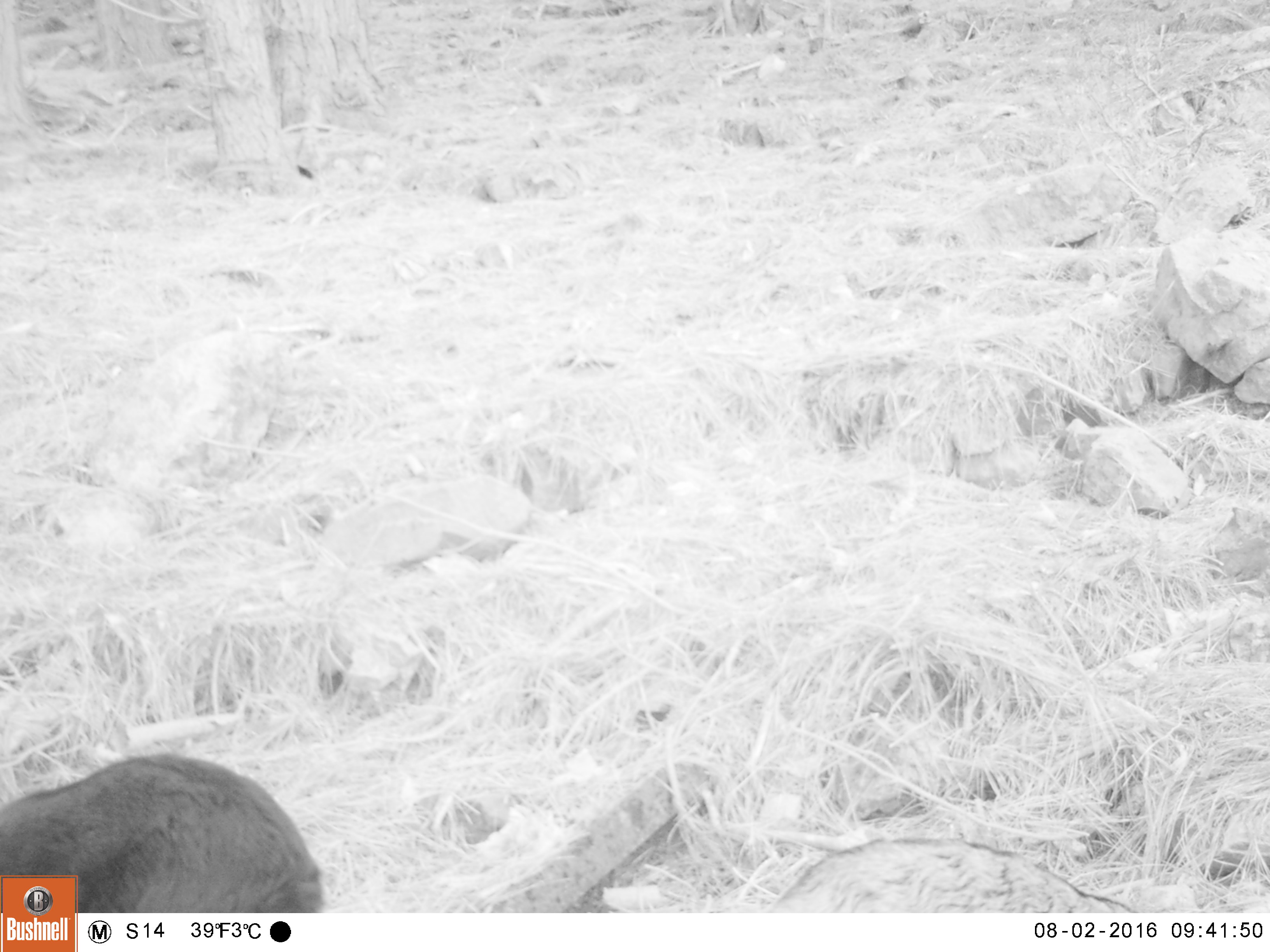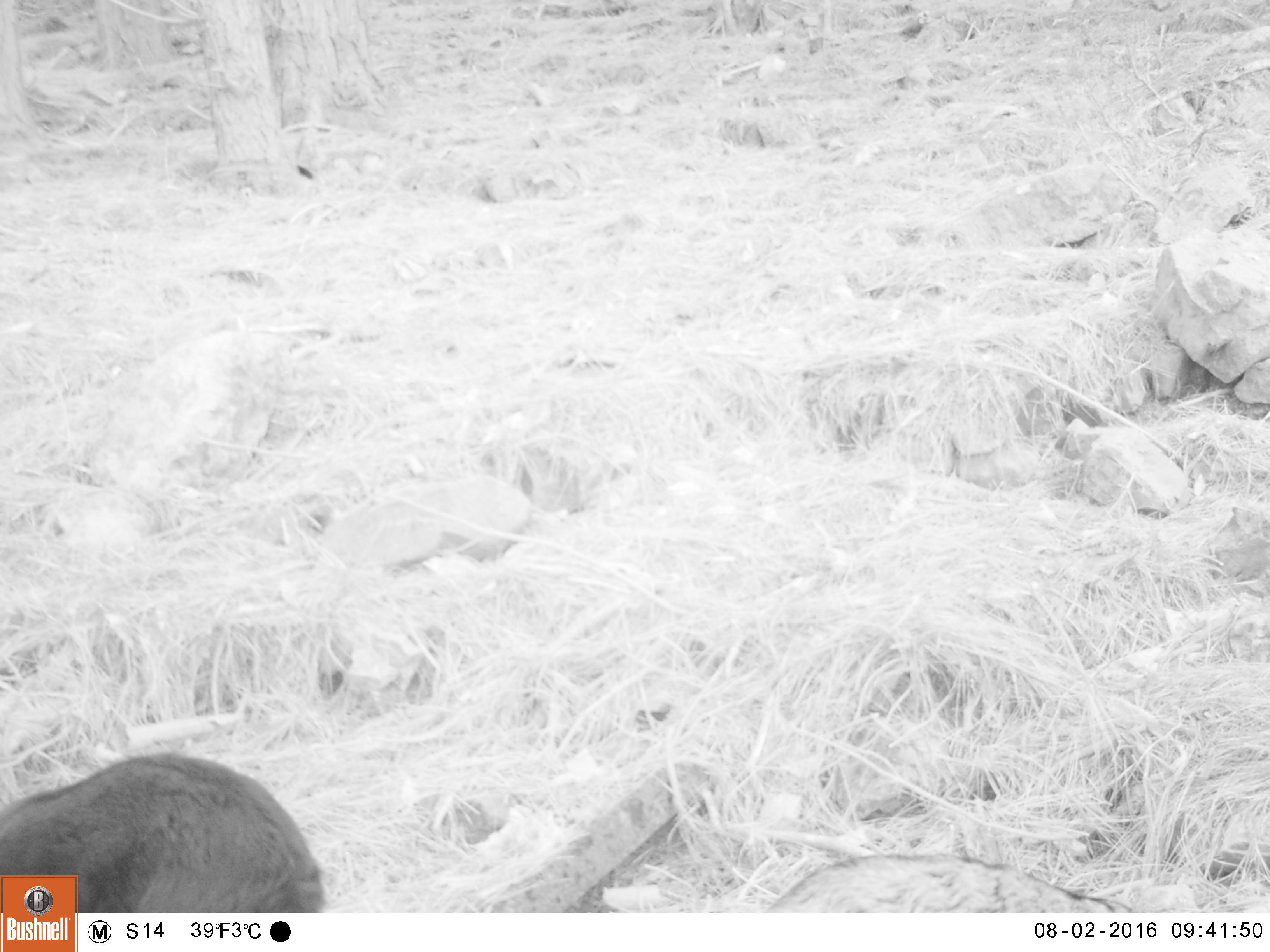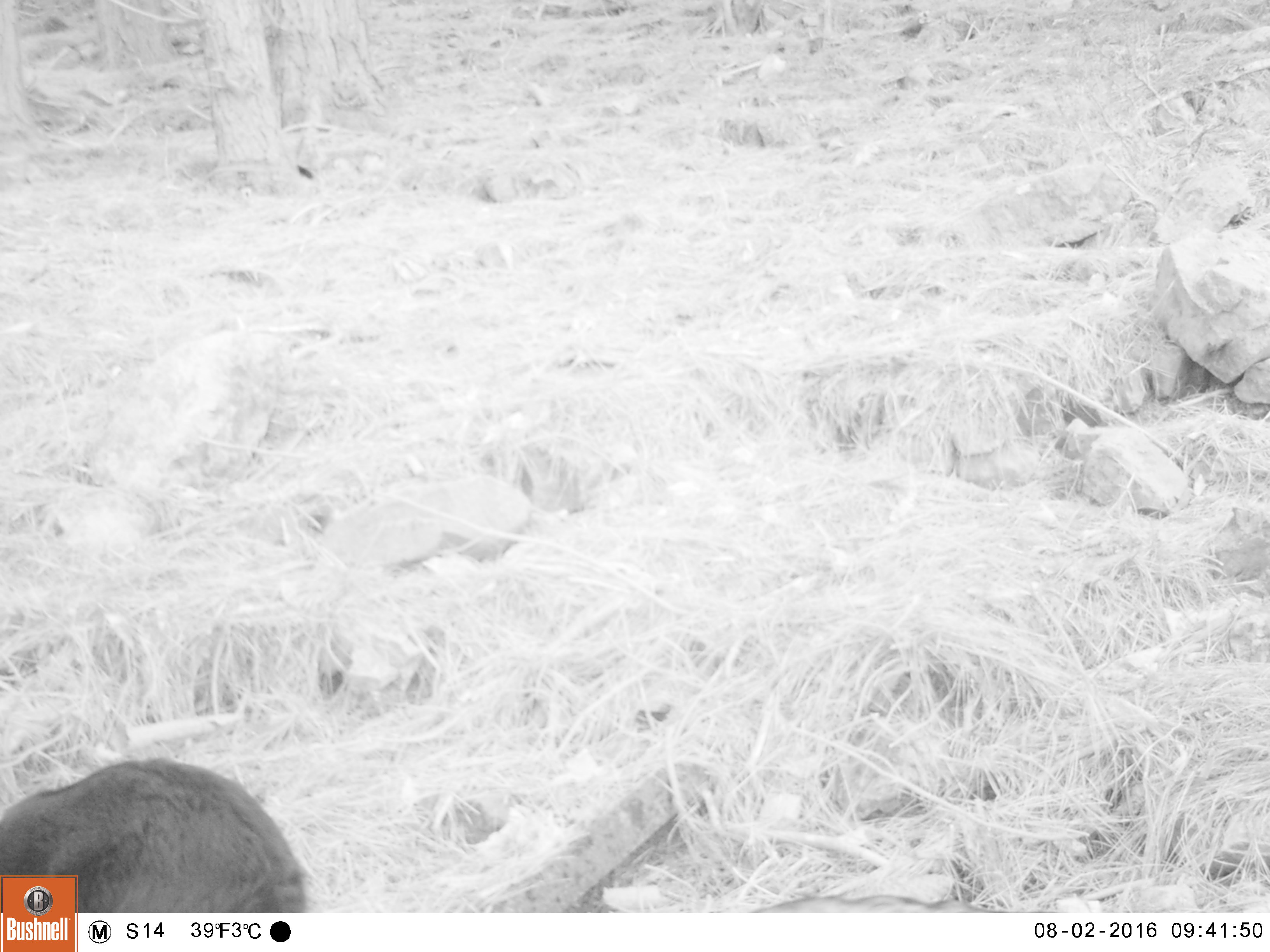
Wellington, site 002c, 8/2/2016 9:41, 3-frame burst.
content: unidentified animal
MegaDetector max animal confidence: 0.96